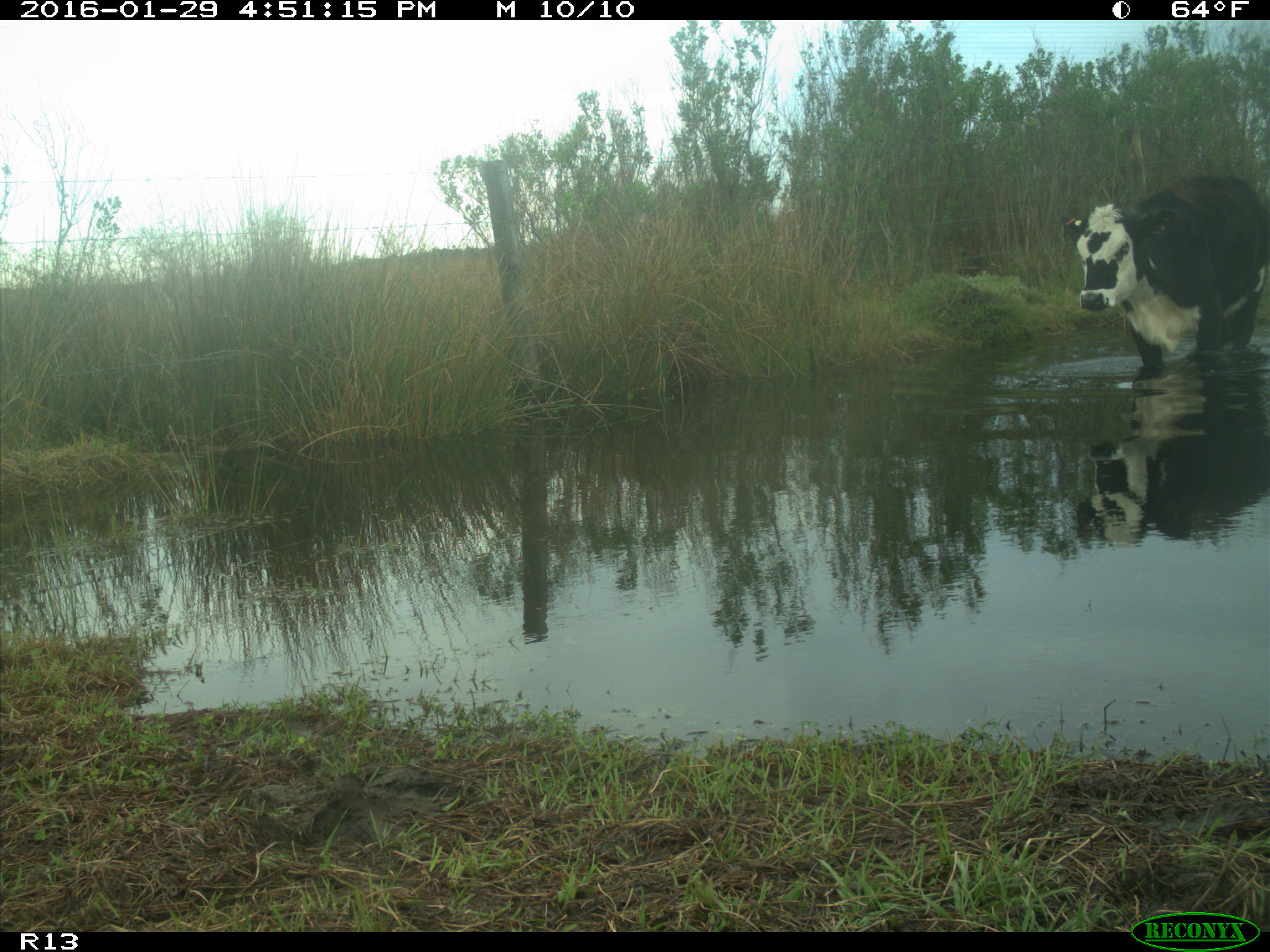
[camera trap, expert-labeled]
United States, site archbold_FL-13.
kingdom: Animalia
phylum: Chordata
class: Mammalia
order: Artiodactyla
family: Bovidae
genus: Bos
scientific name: Bos taurus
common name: domestic cow